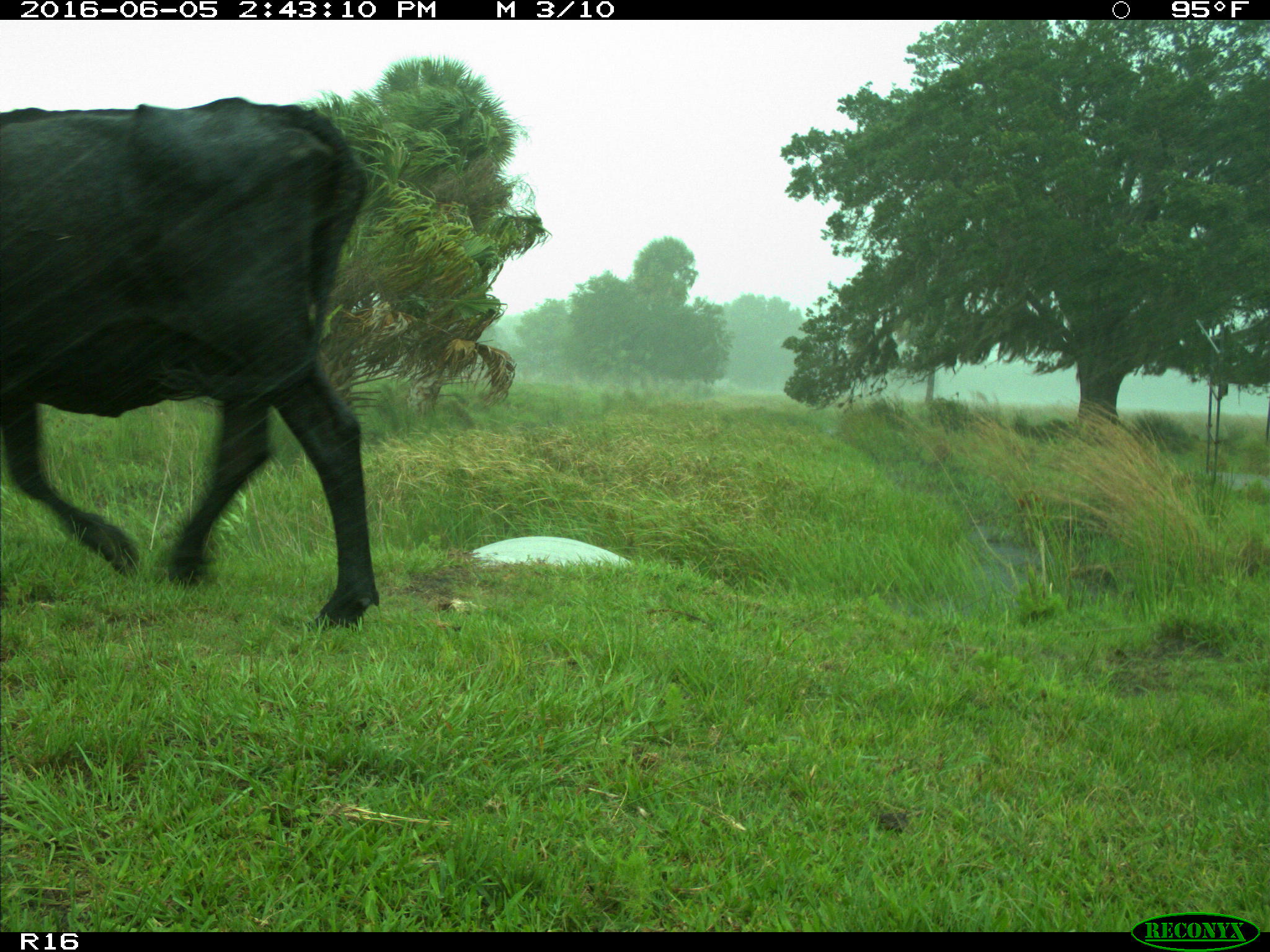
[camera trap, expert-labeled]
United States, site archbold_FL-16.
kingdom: Animalia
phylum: Chordata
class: Mammalia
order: Artiodactyla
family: Bovidae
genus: Bos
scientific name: Bos taurus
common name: domestic cow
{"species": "Bos taurus (domestic cow)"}